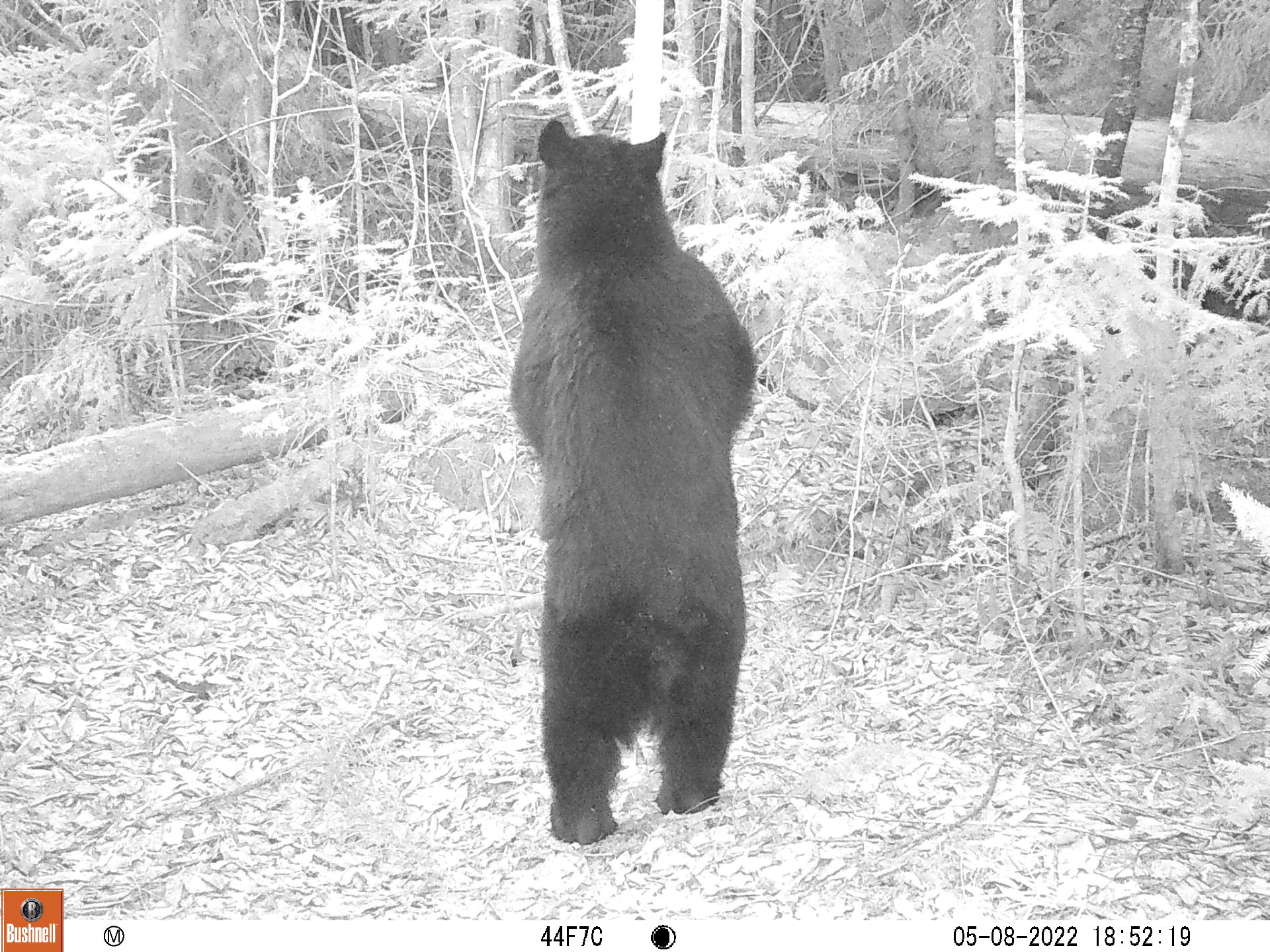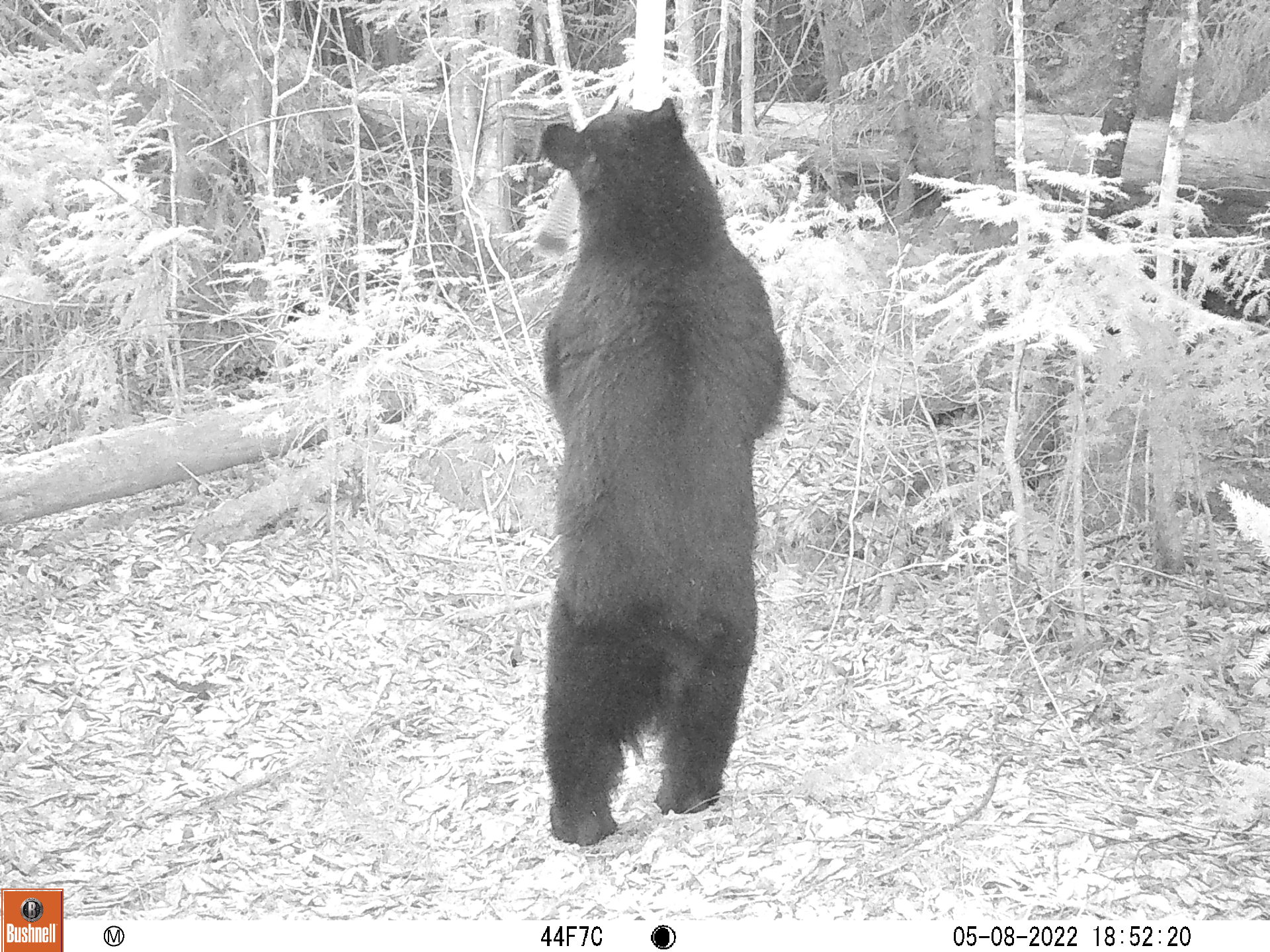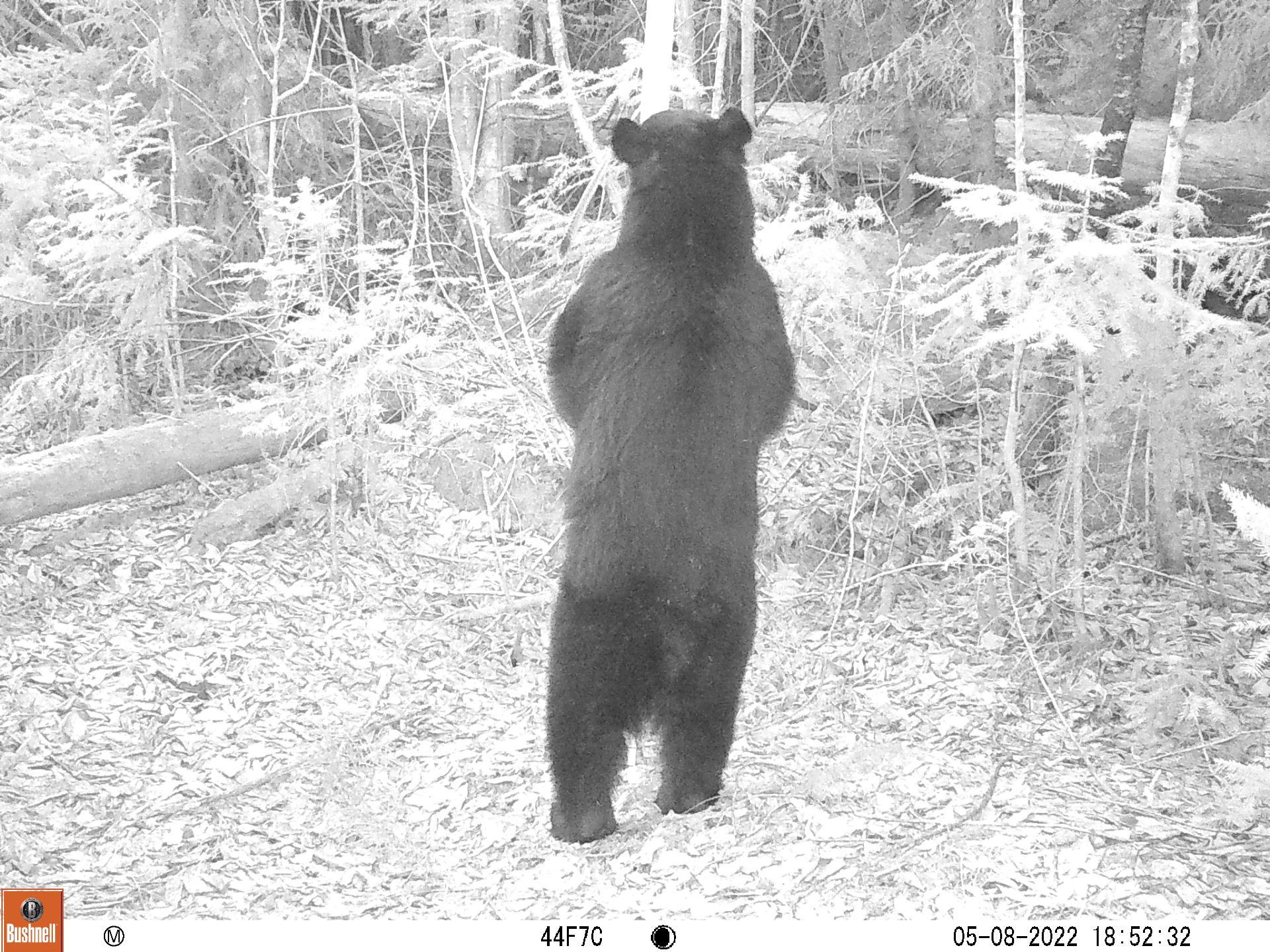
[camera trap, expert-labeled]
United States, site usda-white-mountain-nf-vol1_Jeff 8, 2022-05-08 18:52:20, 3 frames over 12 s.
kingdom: Animalia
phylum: Chordata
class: Mammalia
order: Carnivora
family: Ursidae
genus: Ursus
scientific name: Ursus americanus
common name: black bear